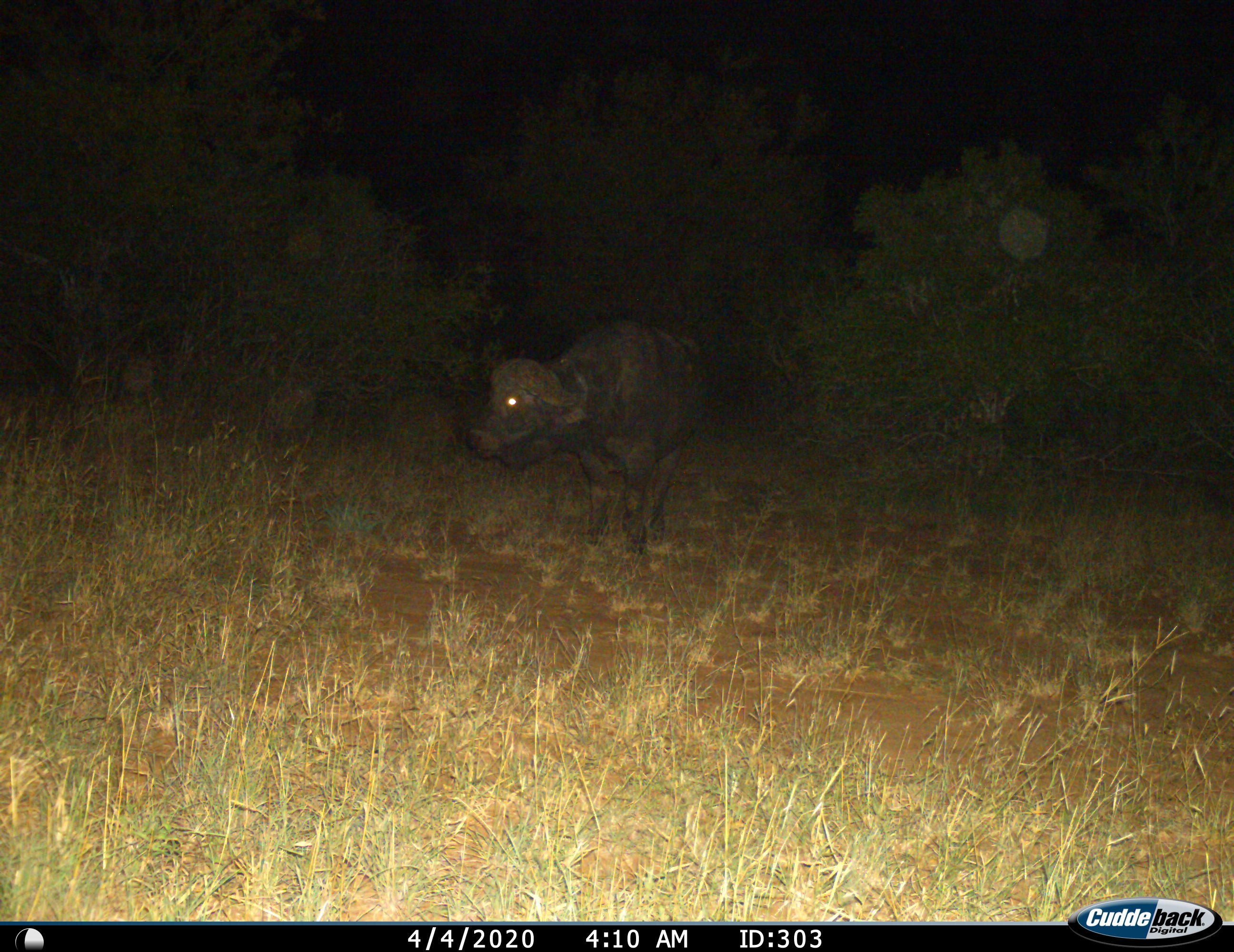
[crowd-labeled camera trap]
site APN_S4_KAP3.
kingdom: Animalia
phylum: Chordata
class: Mammalia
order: Artiodactyla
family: Bovidae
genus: Syncerus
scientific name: Syncerus caffer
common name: african buffalo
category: buffalo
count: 1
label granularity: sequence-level